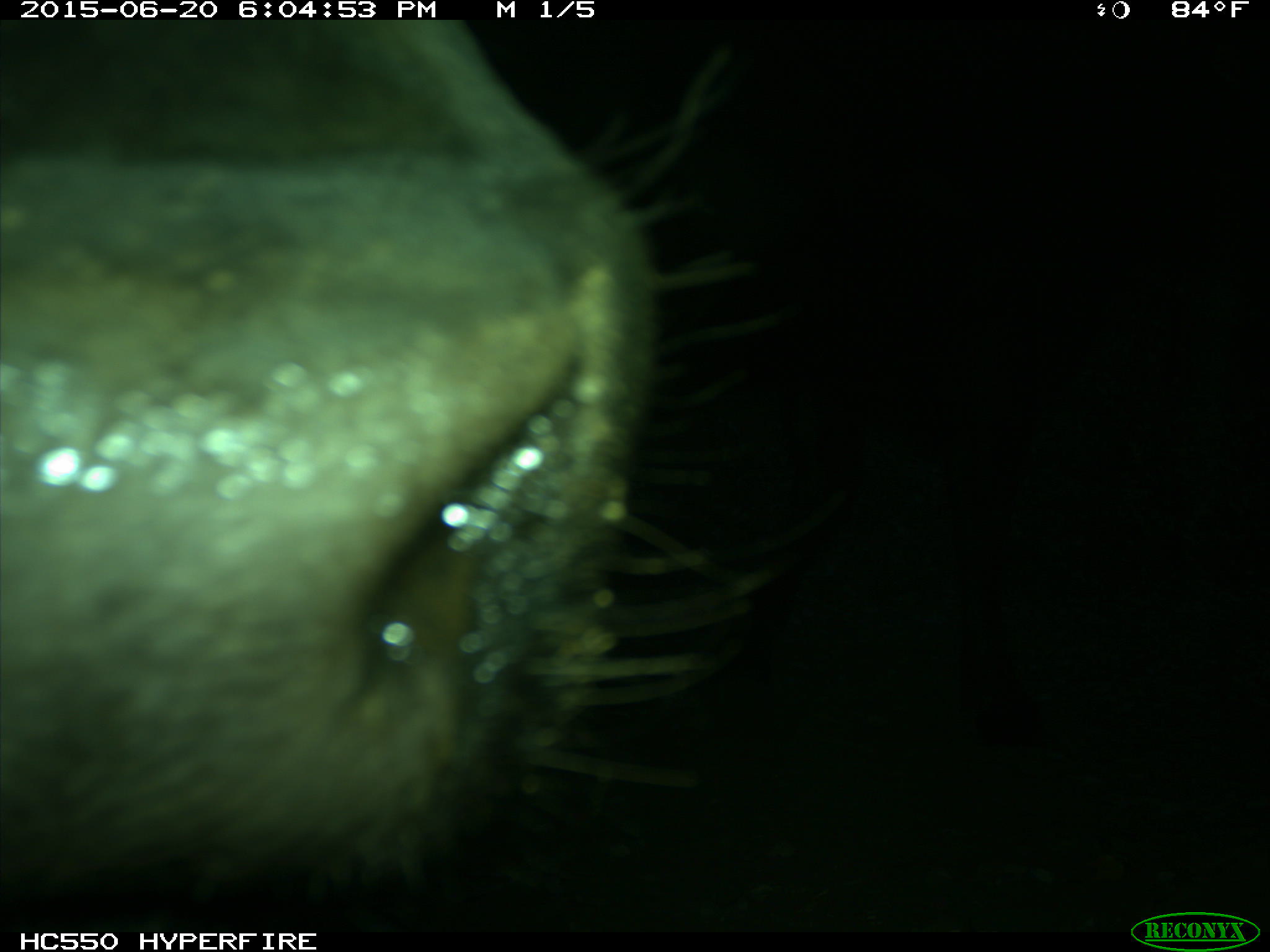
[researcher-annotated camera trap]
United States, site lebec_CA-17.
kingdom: Animalia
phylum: Chordata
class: Mammalia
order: Artiodactyla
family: Bovidae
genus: Bos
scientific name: Bos taurus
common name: domestic cow